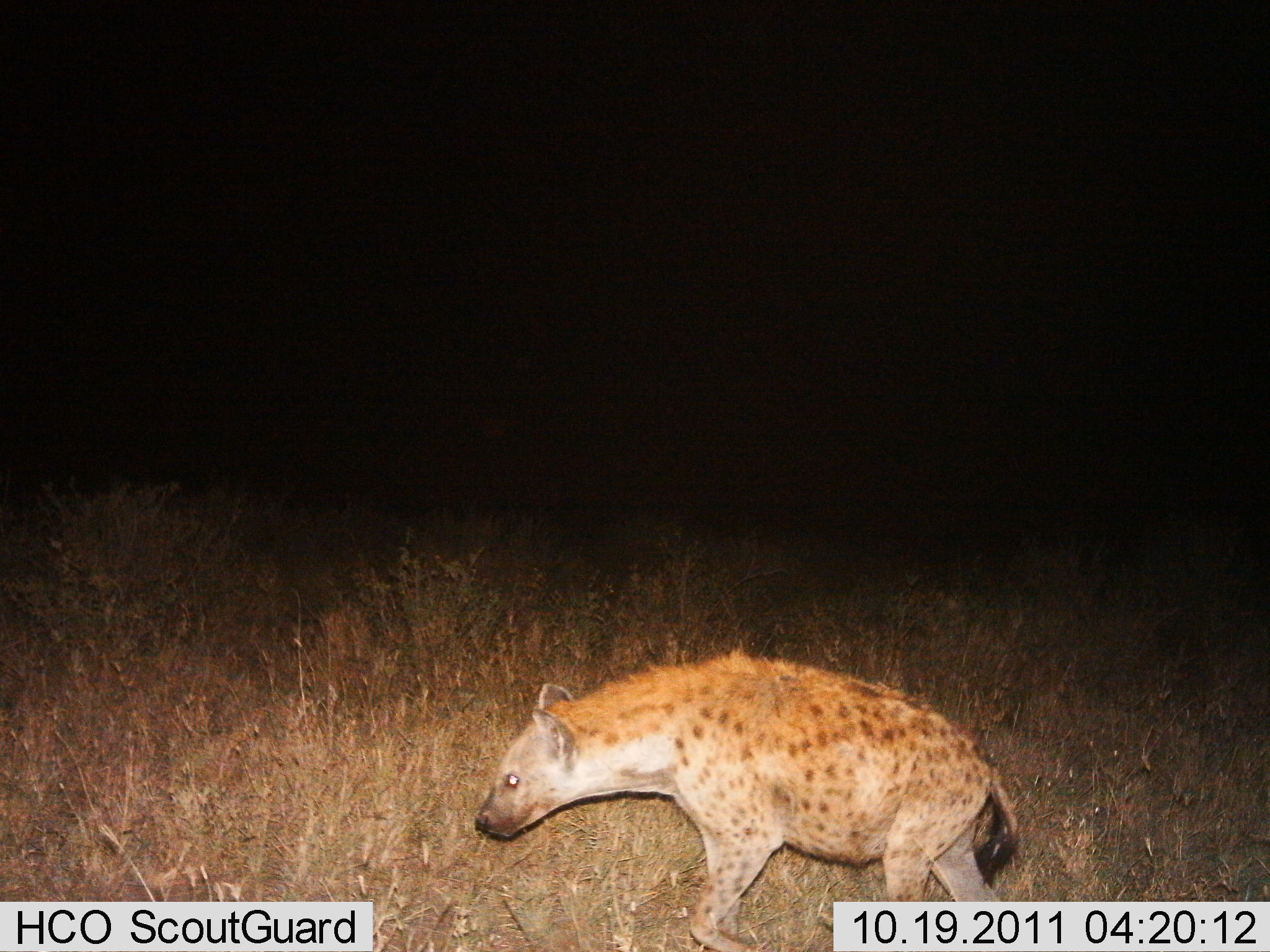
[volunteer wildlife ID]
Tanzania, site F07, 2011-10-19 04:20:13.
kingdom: Animalia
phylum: Chordata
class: Mammalia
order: Carnivora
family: Hyaenidae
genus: Crocuta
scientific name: Crocuta crocuta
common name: spotted hyena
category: hyenaspotted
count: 1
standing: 27%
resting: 0%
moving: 82%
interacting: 0%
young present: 0%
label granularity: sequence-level